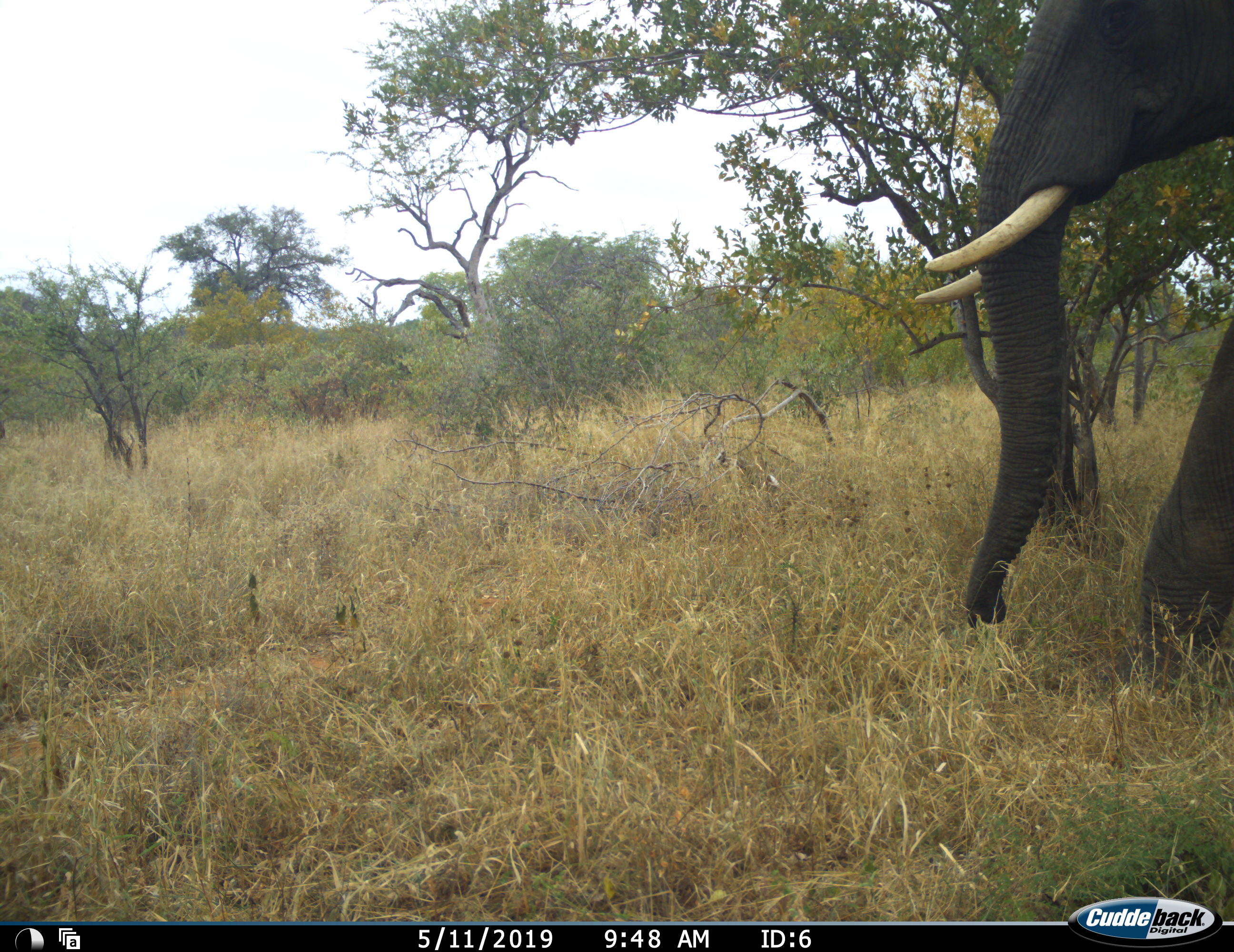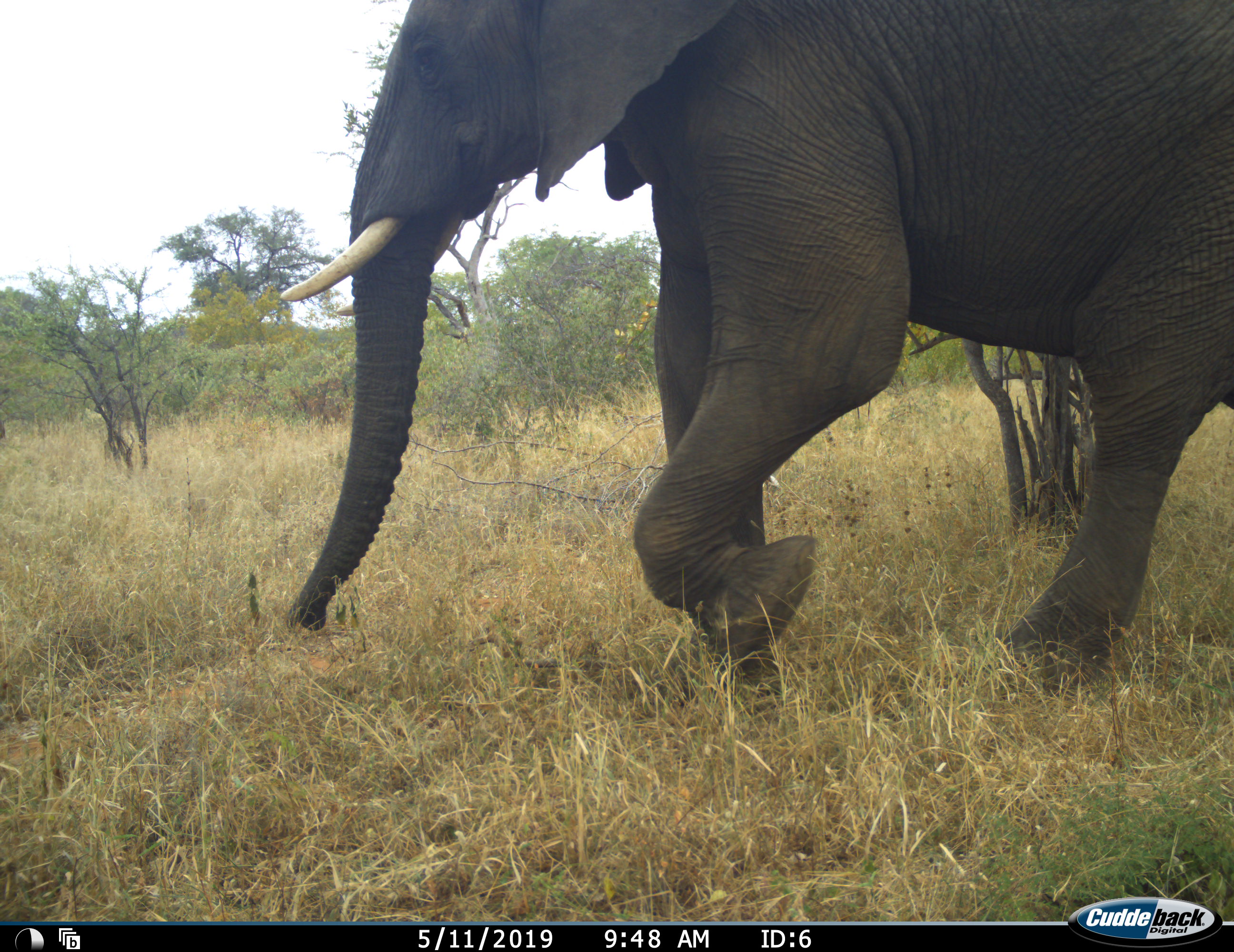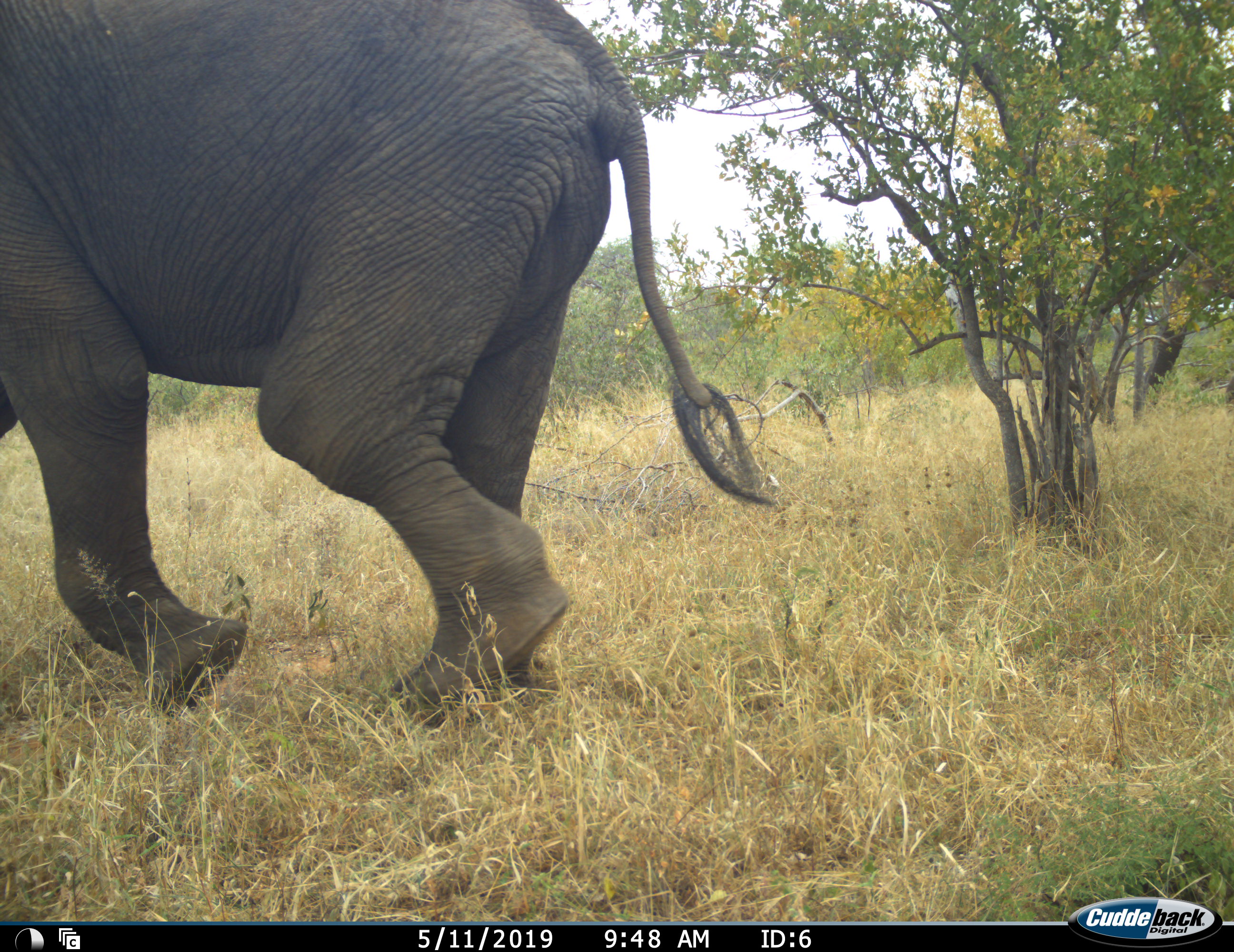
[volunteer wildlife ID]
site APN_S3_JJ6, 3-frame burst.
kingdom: Animalia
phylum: Chordata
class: Mammalia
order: Proboscidea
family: Elephantidae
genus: Loxodonta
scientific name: Loxodonta africana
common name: african bush elephant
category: elephant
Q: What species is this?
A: Elephant (african bush elephant) (Loxodonta africana).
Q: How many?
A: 1.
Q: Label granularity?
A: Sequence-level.